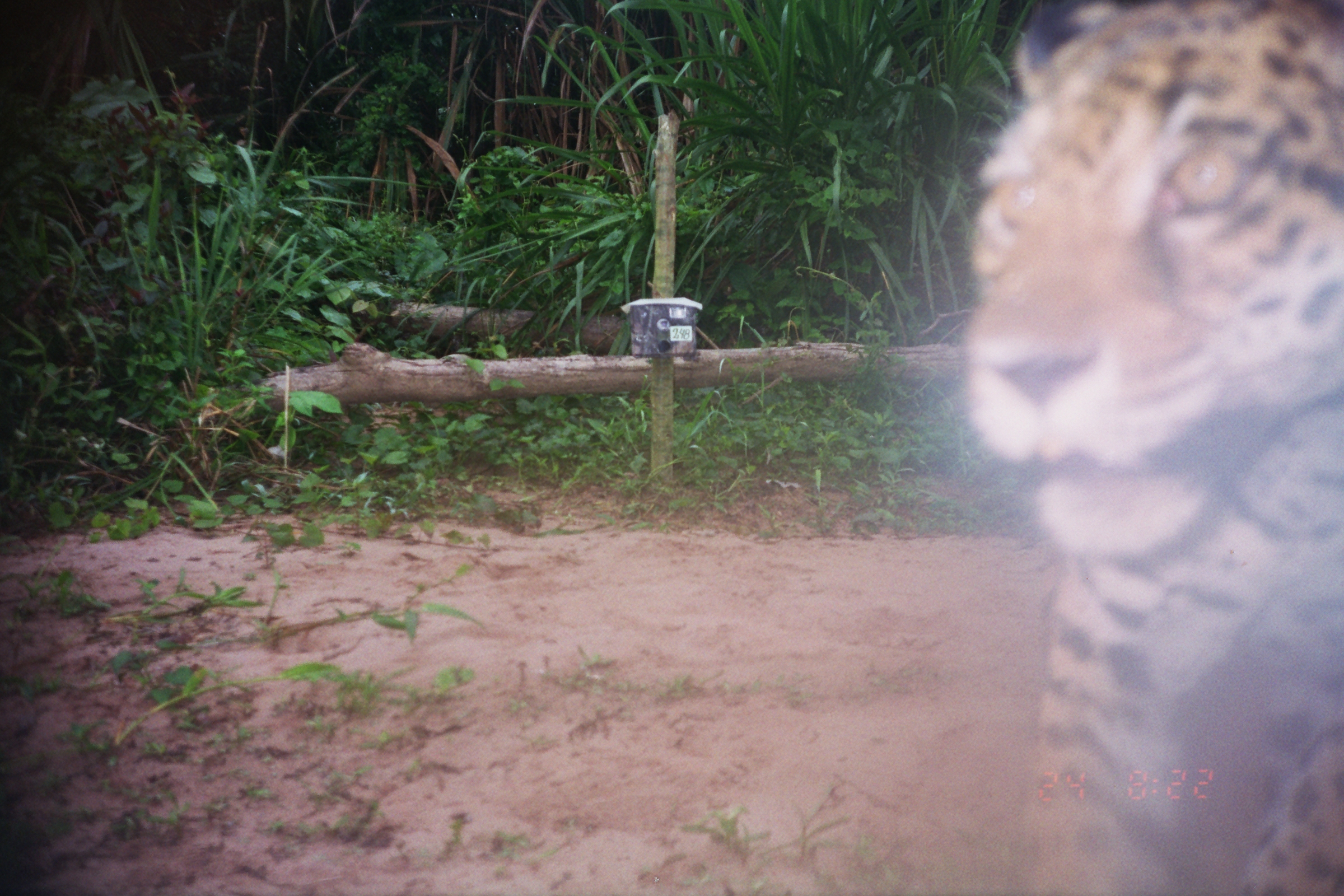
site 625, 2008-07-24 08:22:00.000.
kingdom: Animalia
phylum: Chordata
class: Mammalia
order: Carnivora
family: Felidae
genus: Panthera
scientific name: Panthera onca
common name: jaguar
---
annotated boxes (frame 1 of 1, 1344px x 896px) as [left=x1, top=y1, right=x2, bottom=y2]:
panthera onca: [left=951, top=0, right=1344, bottom=896]